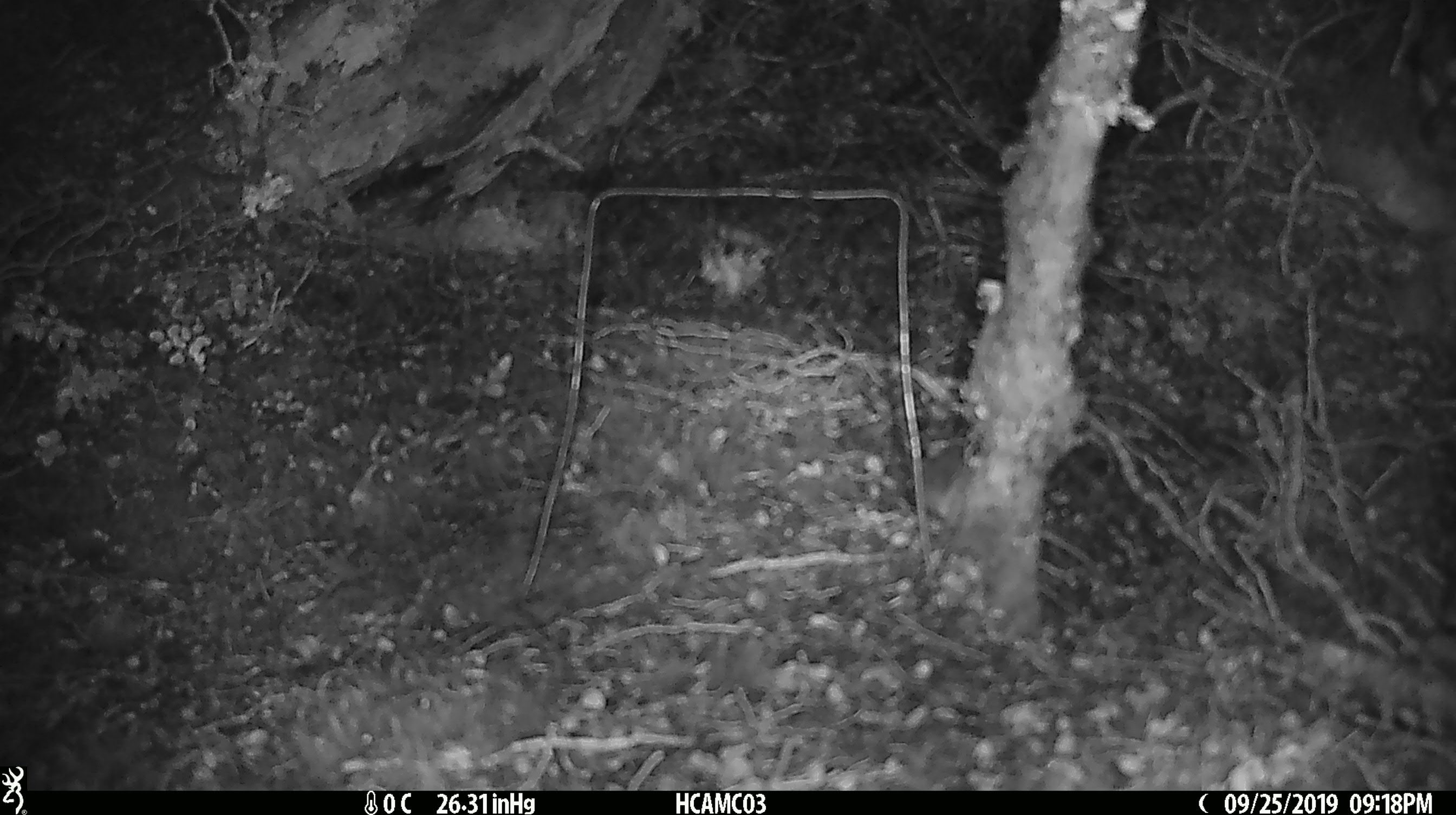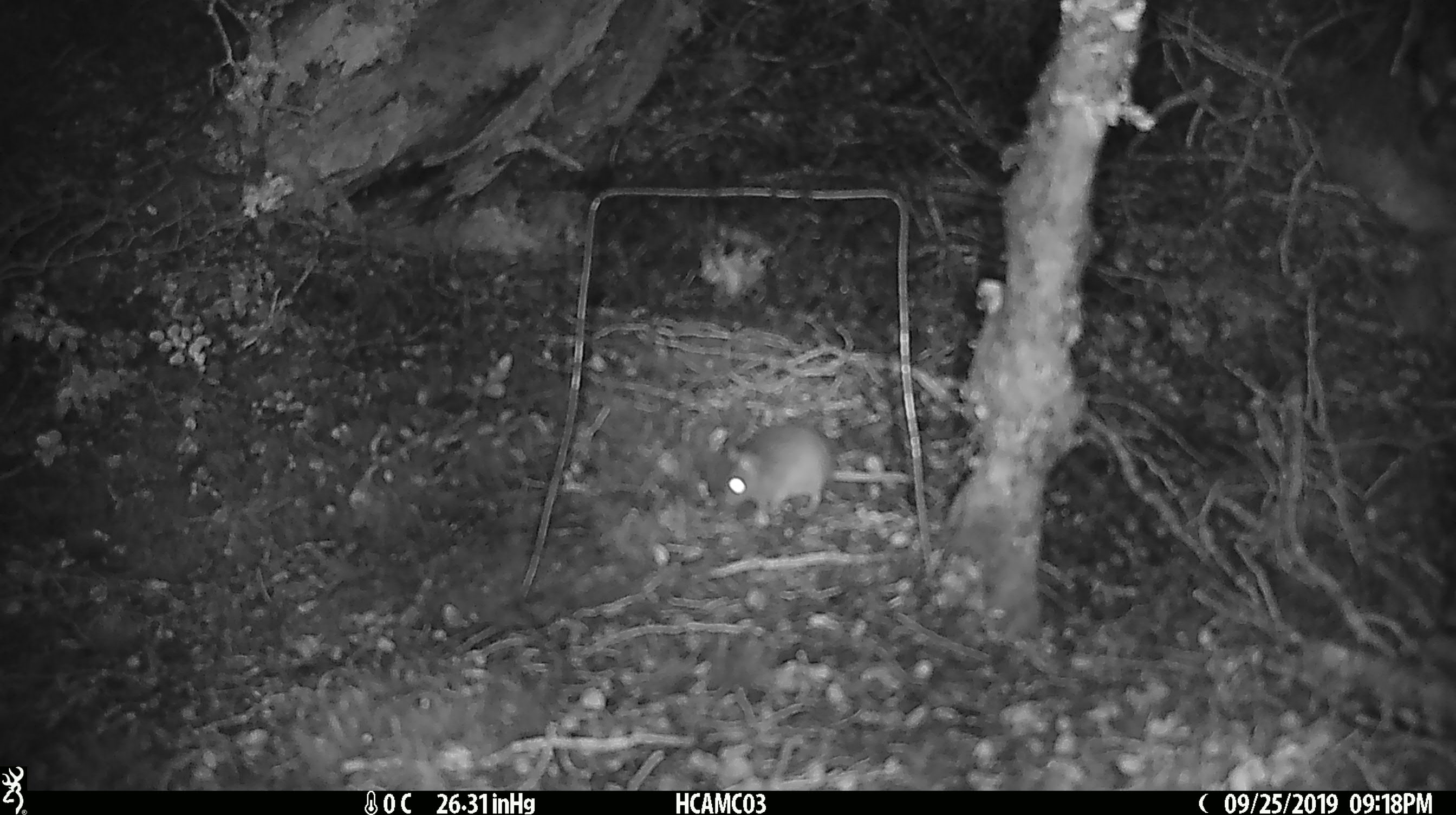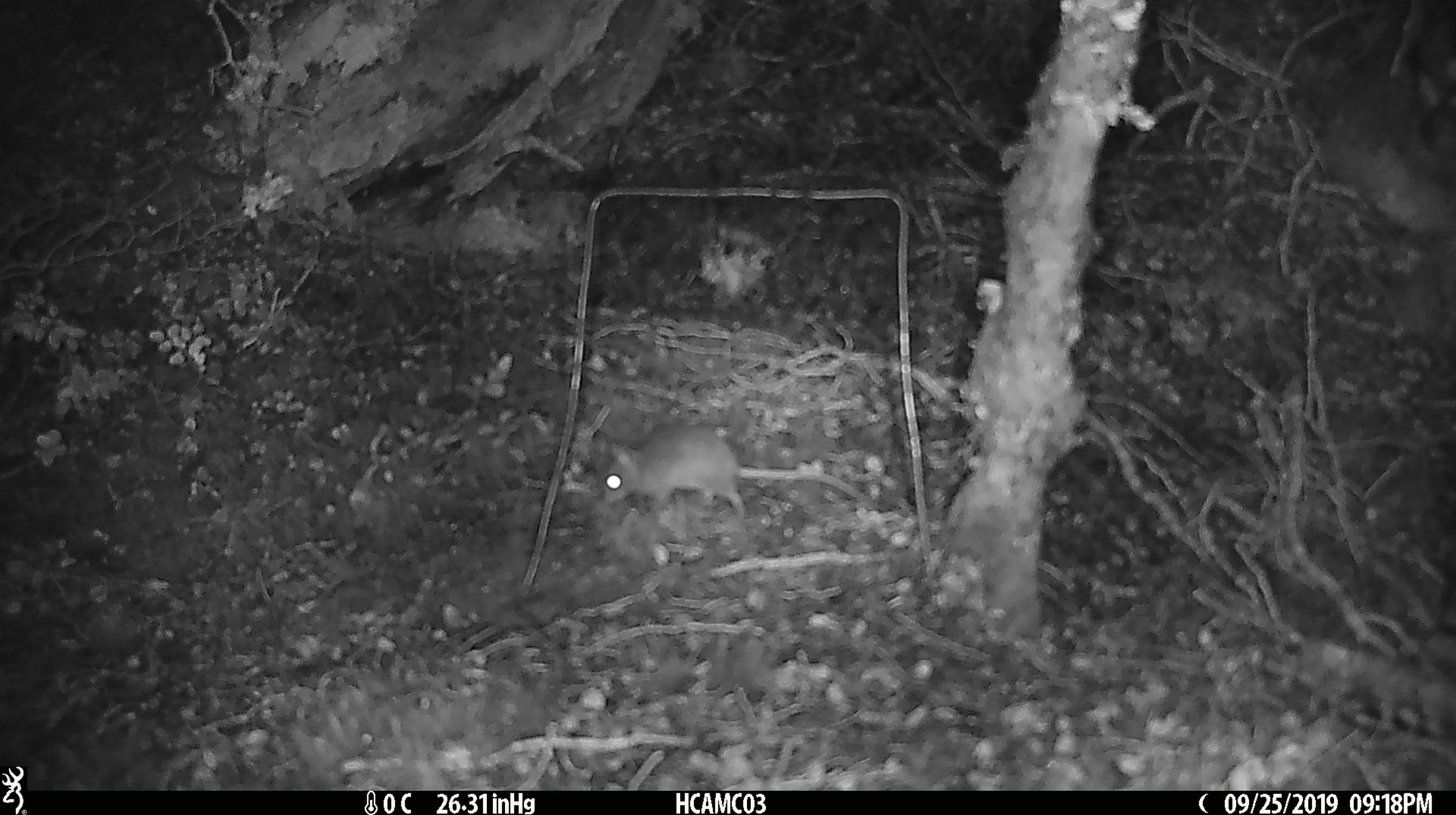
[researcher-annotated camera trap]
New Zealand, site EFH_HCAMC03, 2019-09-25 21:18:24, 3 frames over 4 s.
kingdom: Animalia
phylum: Chordata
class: Mammalia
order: Rodentia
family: Muridae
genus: Mus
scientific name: Mus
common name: mouse